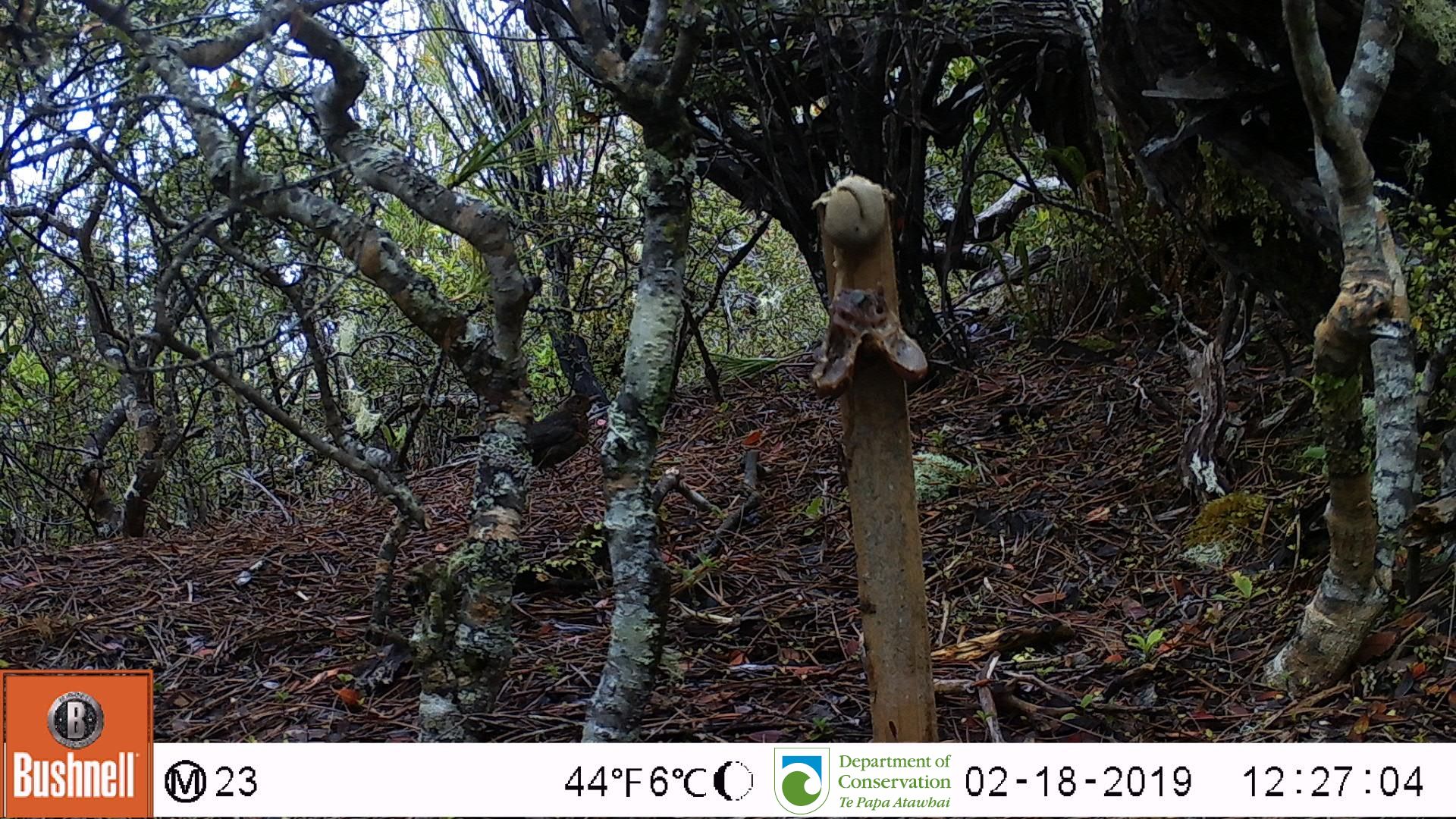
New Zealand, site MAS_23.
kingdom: Animalia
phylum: Chordata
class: Aves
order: Passeriformes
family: Turdidae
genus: Turdus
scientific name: Turdus merula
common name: eurasian blackbird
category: blackbird